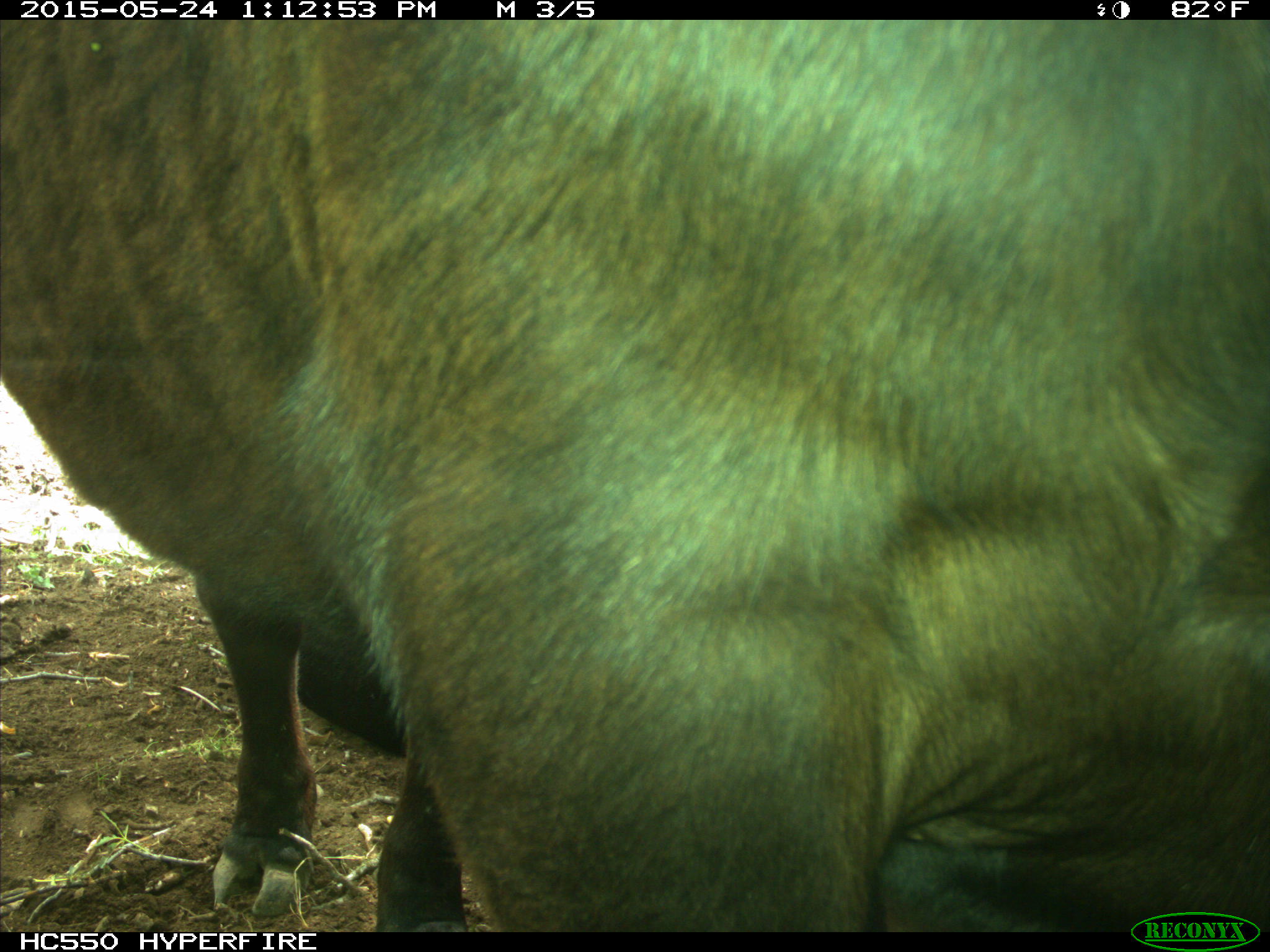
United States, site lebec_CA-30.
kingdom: Animalia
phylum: Chordata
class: Mammalia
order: Artiodactyla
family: Bovidae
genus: Bos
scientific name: Bos taurus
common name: domestic cow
Bos taurus (domestic cow).